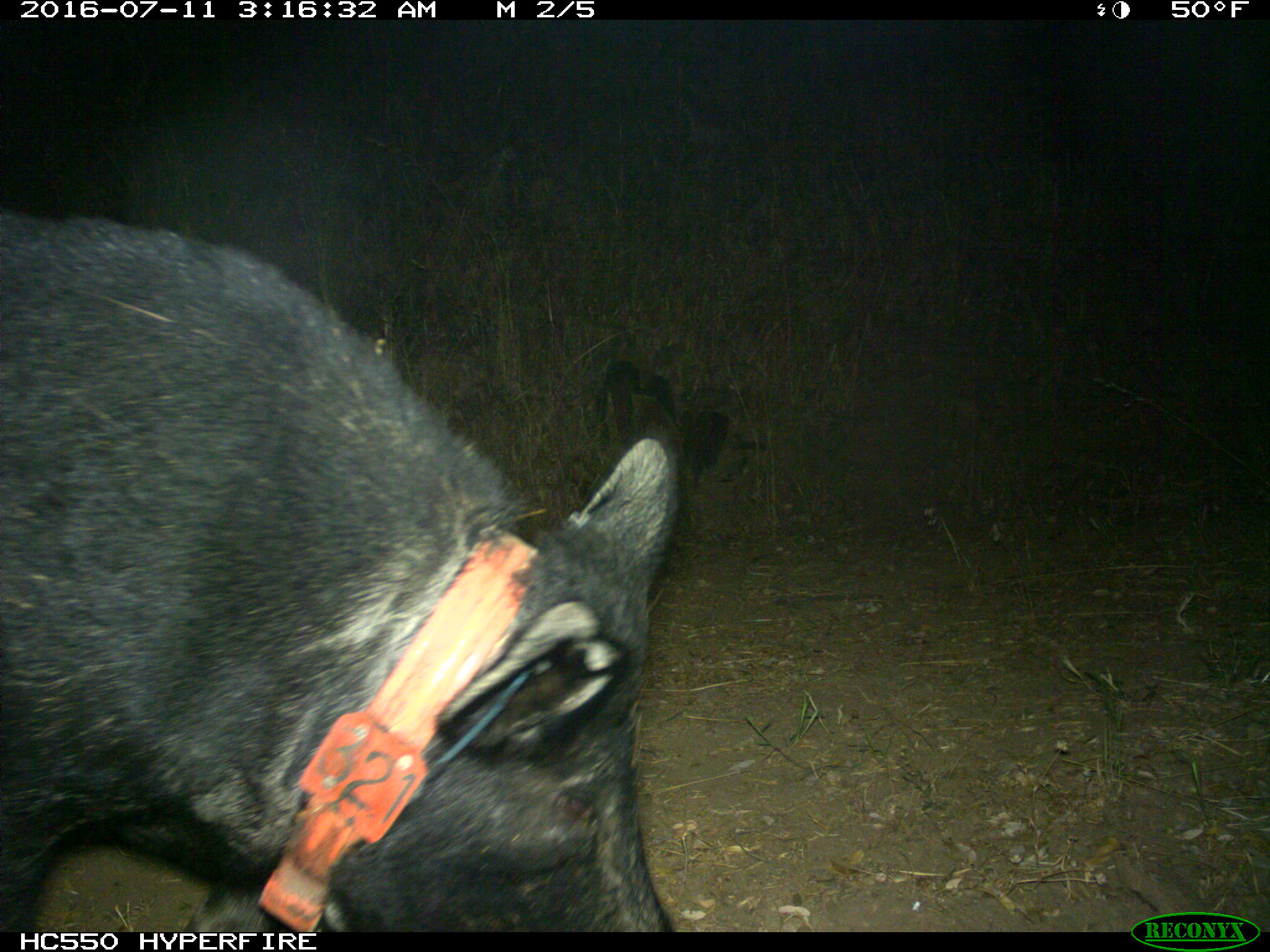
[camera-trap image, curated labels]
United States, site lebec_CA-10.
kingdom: Animalia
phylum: Chordata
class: Mammalia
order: Artiodactyla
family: Suidae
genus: Sus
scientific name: Sus scrofa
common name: wild boar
Sus scrofa (wild boar).